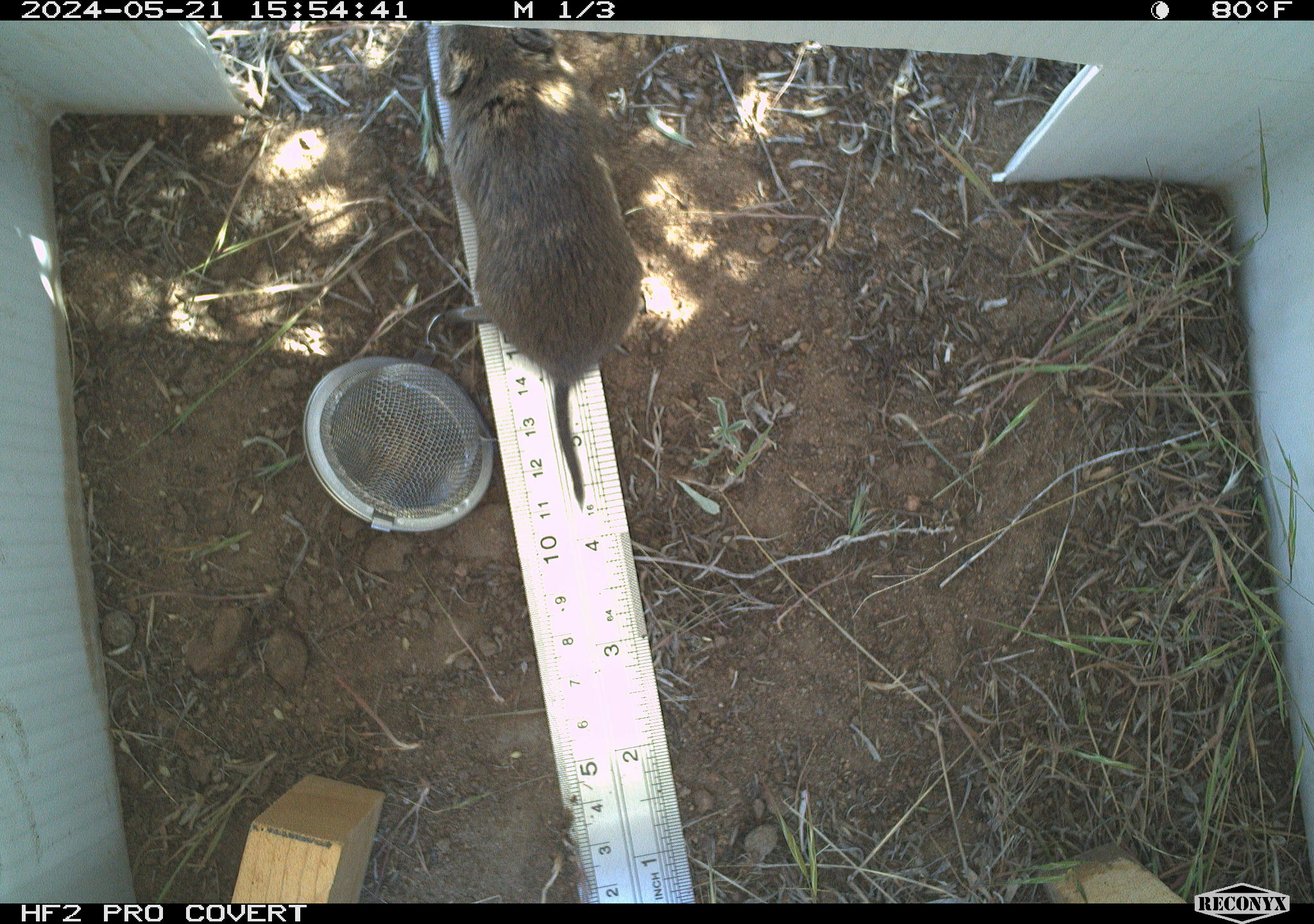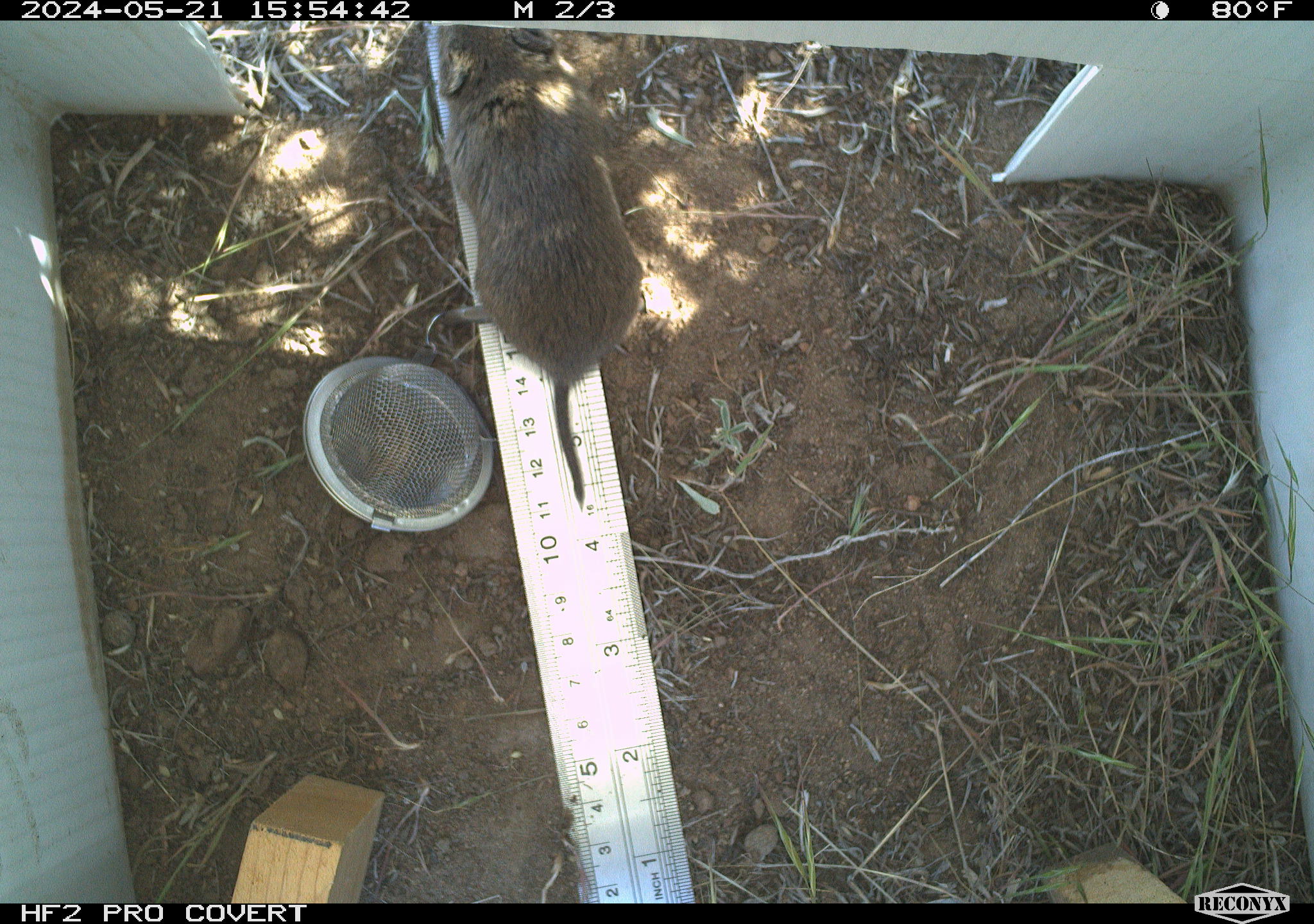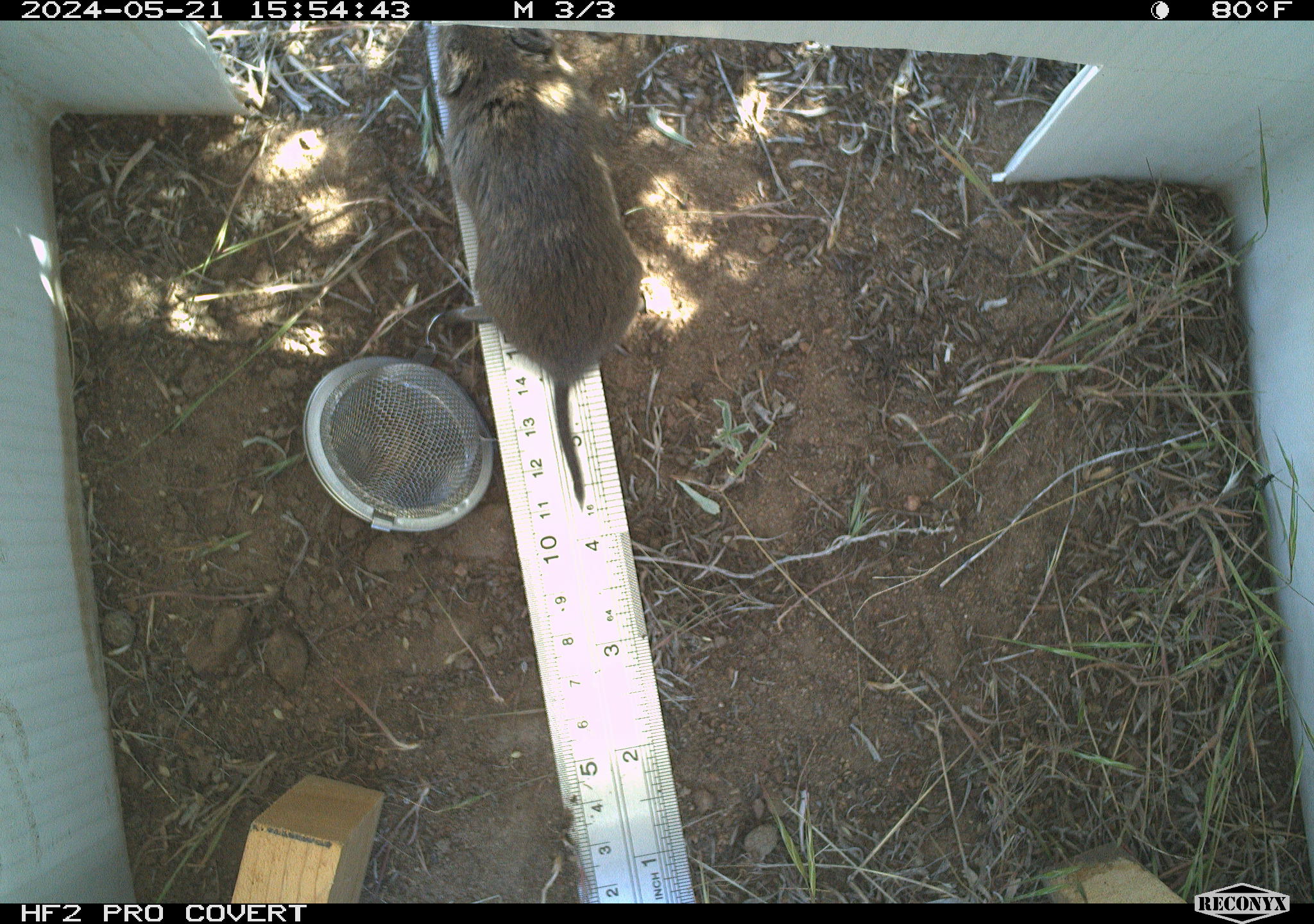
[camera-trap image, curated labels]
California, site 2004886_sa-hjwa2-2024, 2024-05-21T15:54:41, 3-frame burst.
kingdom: Animalia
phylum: Chordata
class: Mammalia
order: Rodentia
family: Cricetidae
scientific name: Cricetidae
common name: hamsters, voles, lemmings, and allies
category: cricetidae family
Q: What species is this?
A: Cricetidae family (hamsters, voles, lemmings, and allies) (Cricetidae).